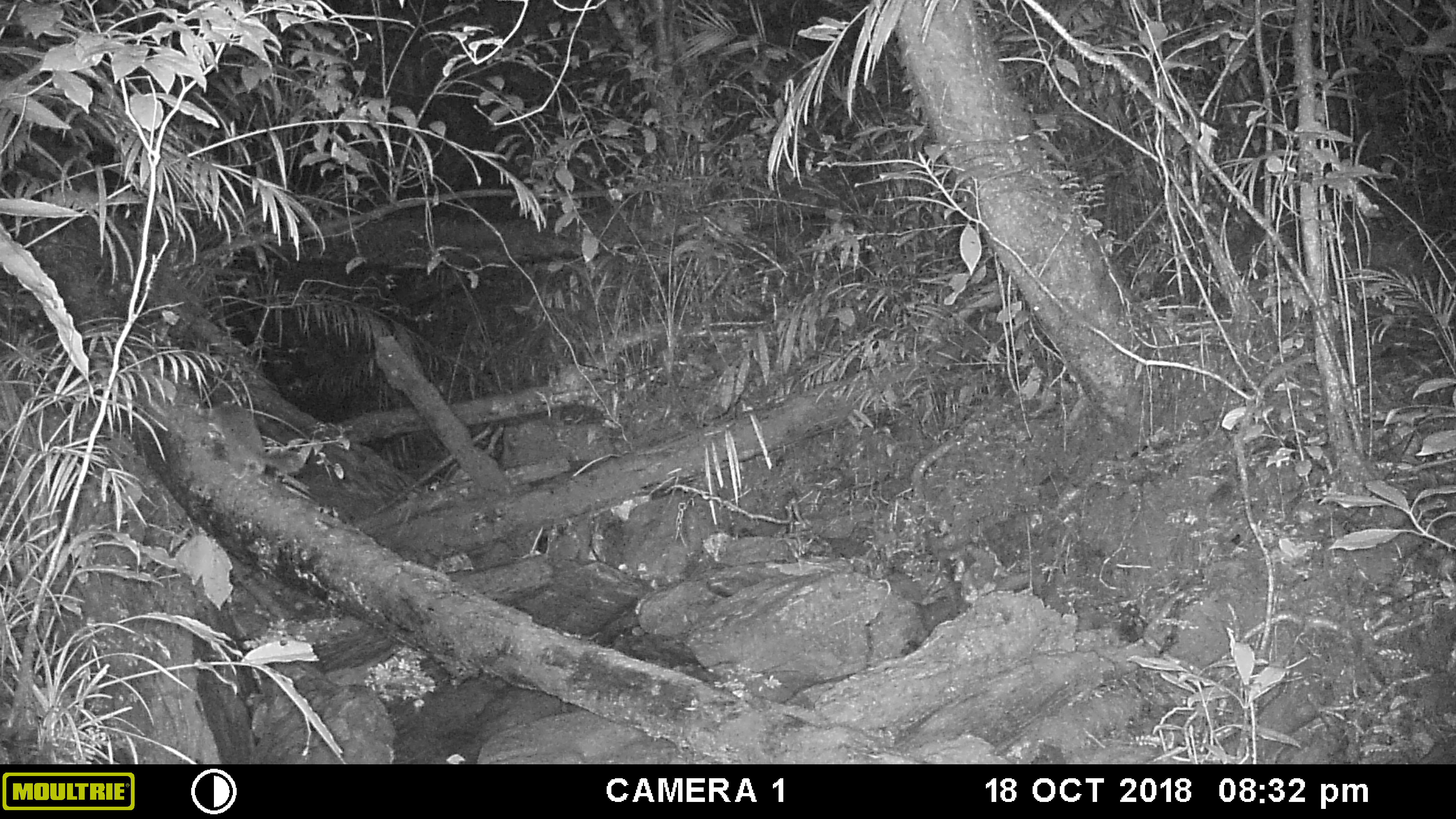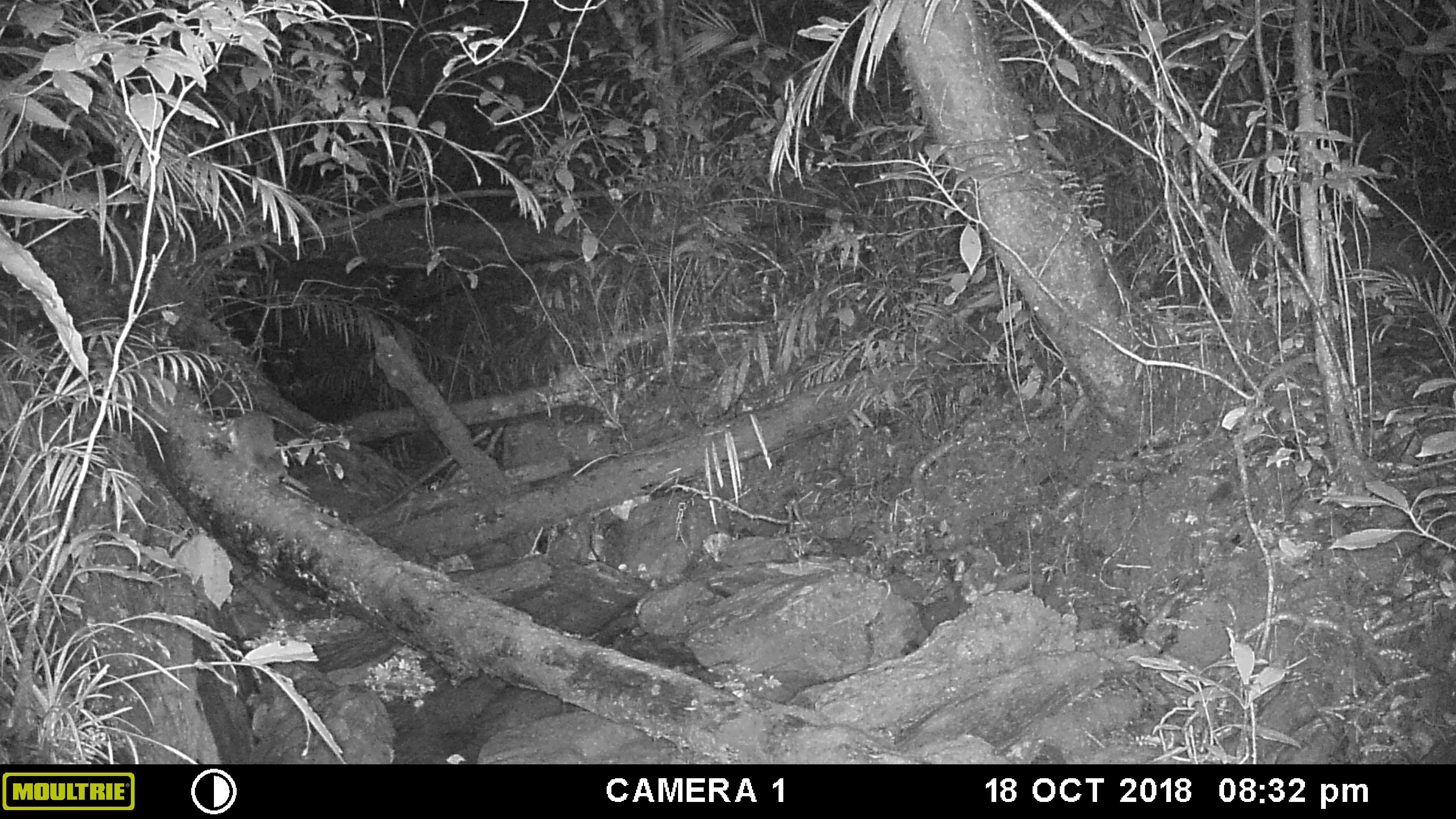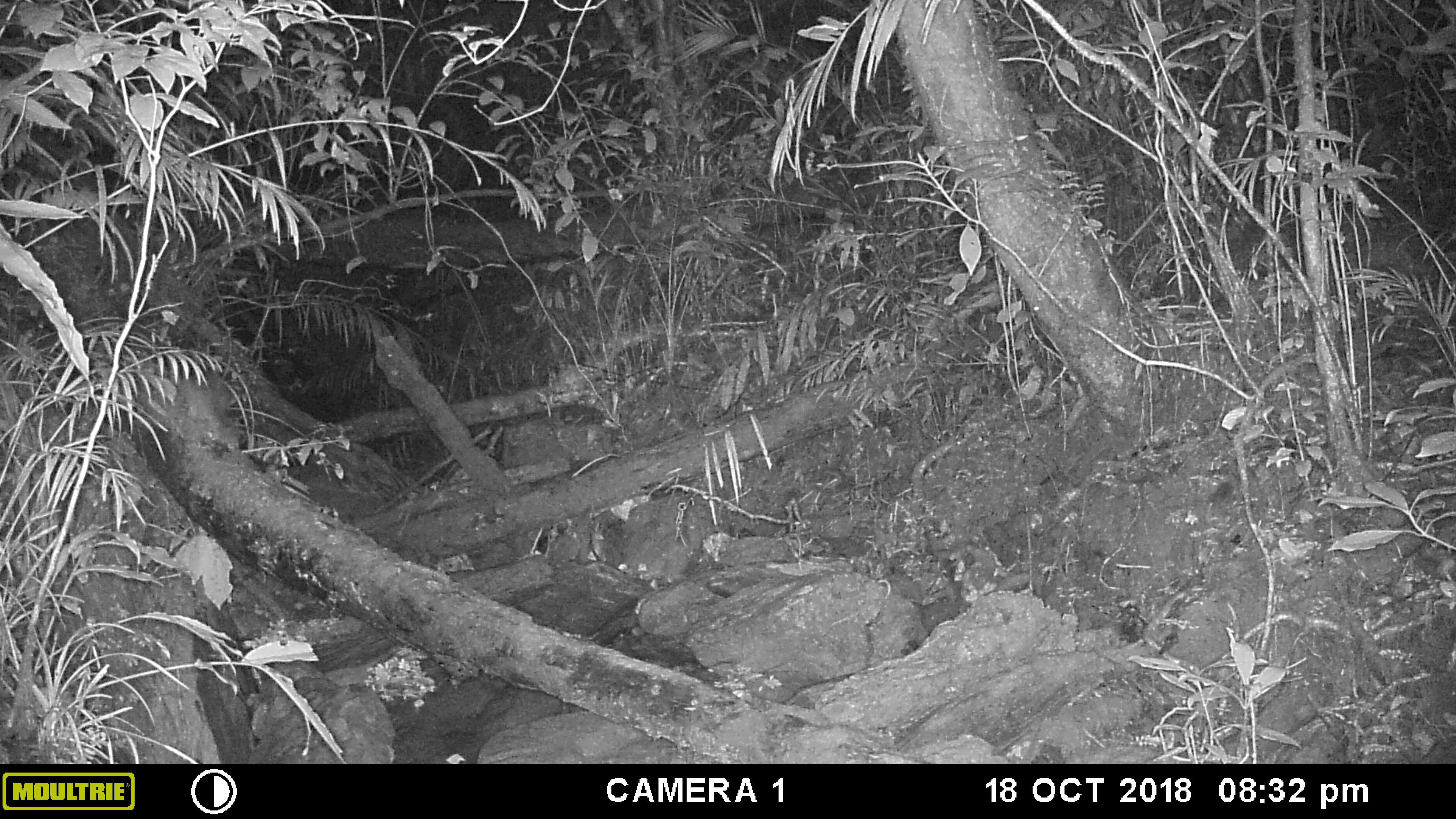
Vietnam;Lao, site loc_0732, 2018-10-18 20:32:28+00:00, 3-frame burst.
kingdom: Animalia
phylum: Chordata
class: Mammalia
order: Carnivora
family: Mustelidae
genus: Melogale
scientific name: Melogale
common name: ferret badger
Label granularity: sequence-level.